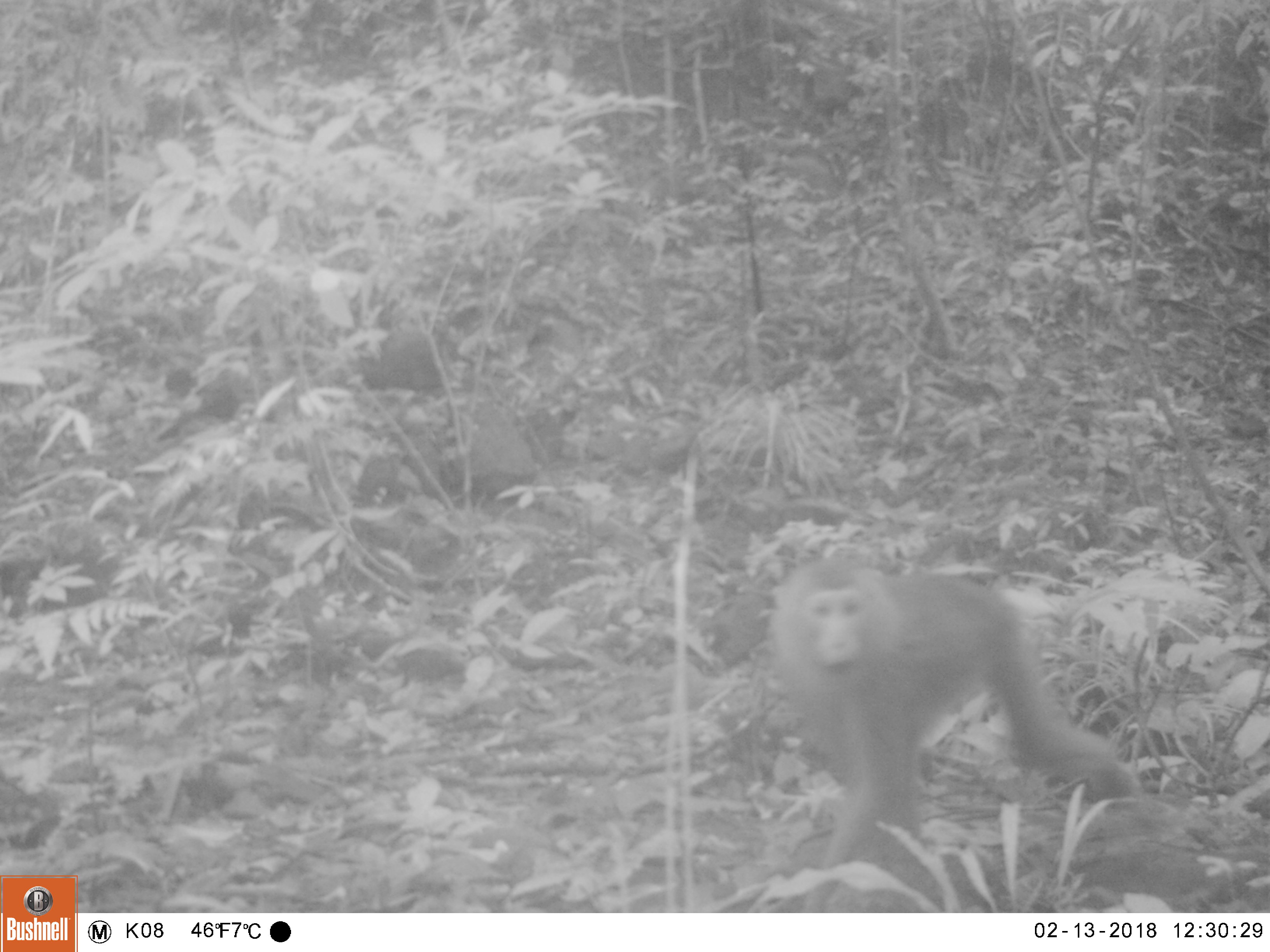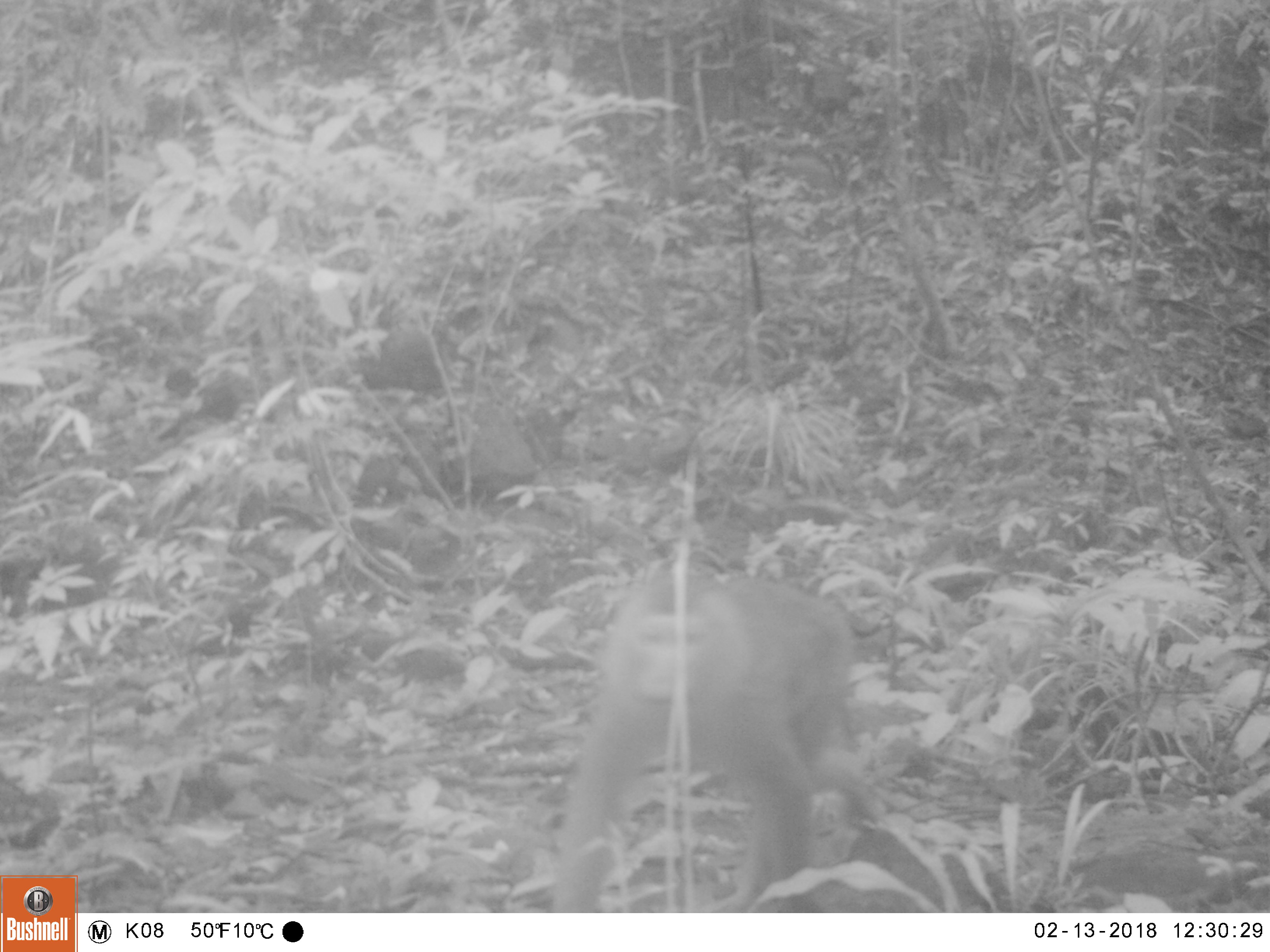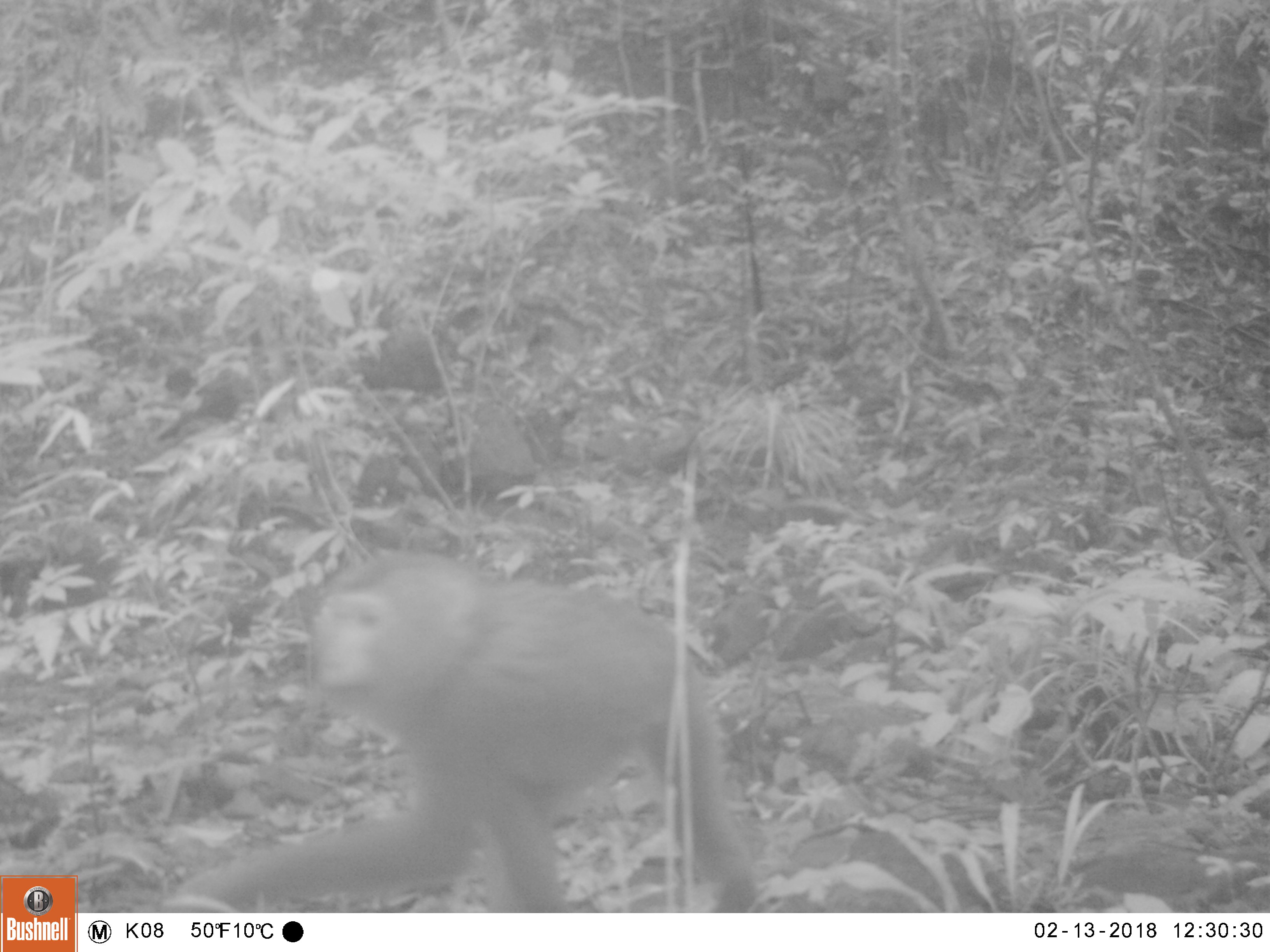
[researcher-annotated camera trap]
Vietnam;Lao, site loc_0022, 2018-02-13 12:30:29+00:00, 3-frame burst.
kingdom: Animalia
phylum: Chordata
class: Mammalia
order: Primates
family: Cercopithecidae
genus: Macaca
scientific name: Macaca nemestrina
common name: pig-tailed macaque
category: pig tailed macaque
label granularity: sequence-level